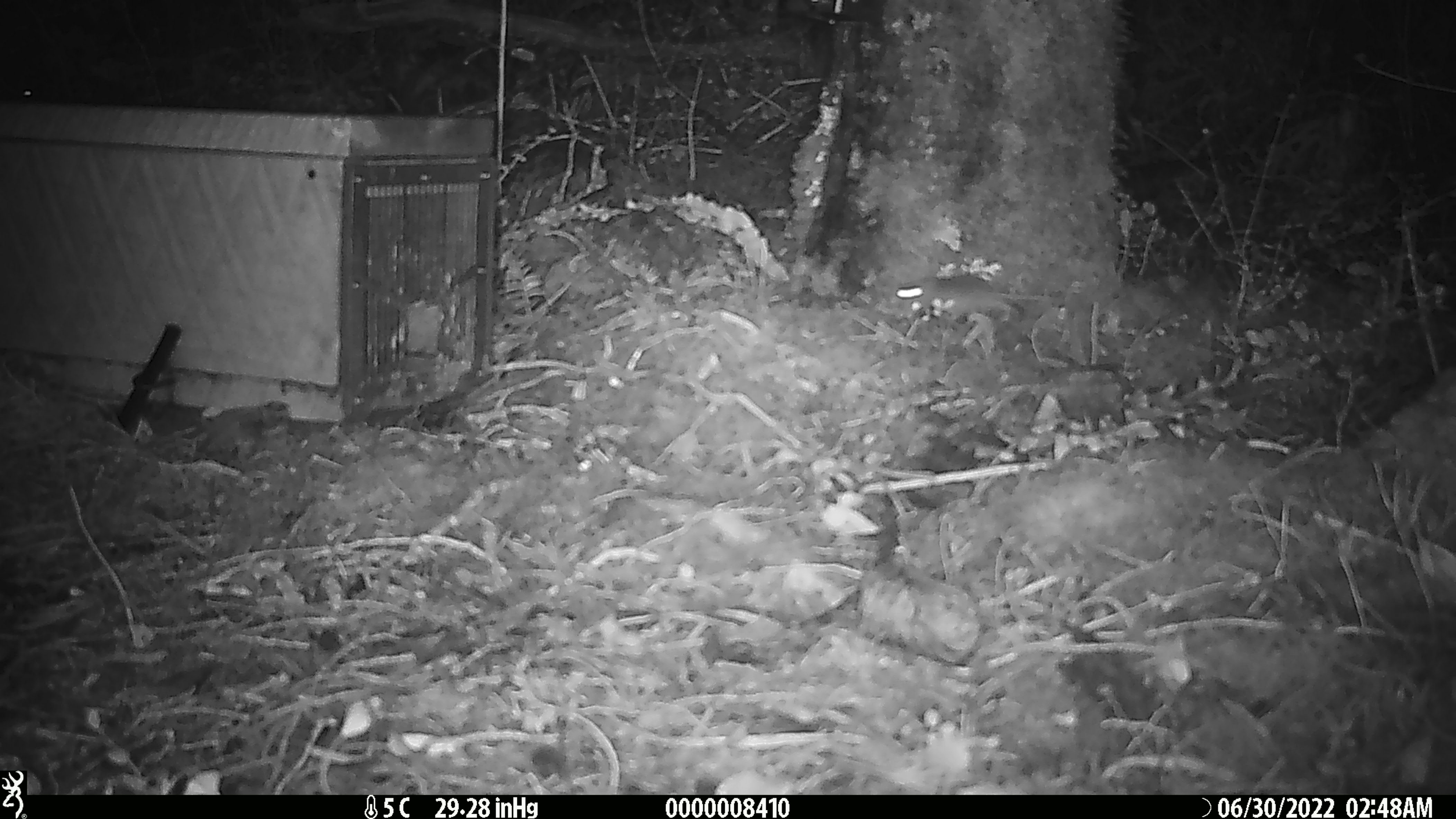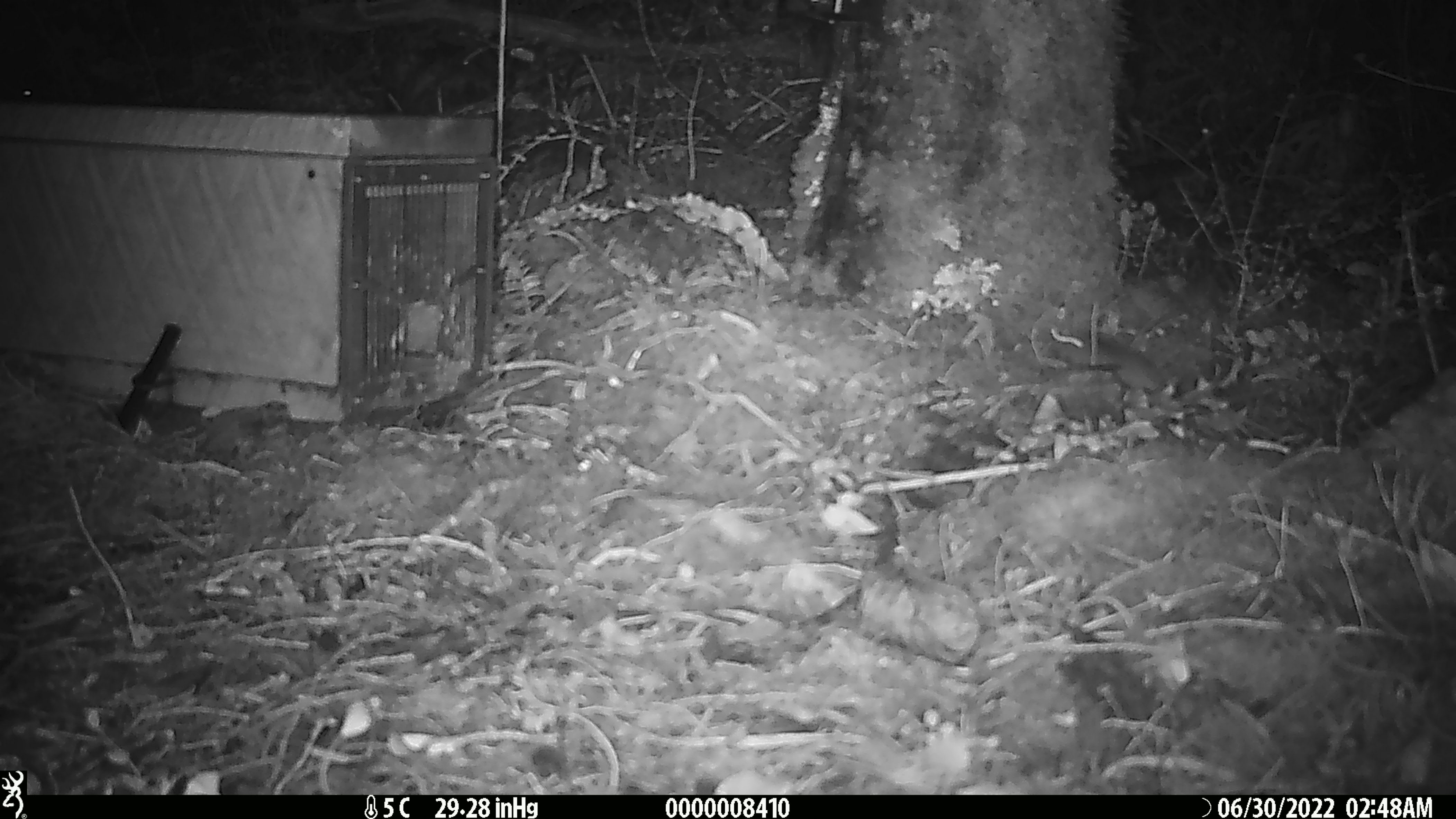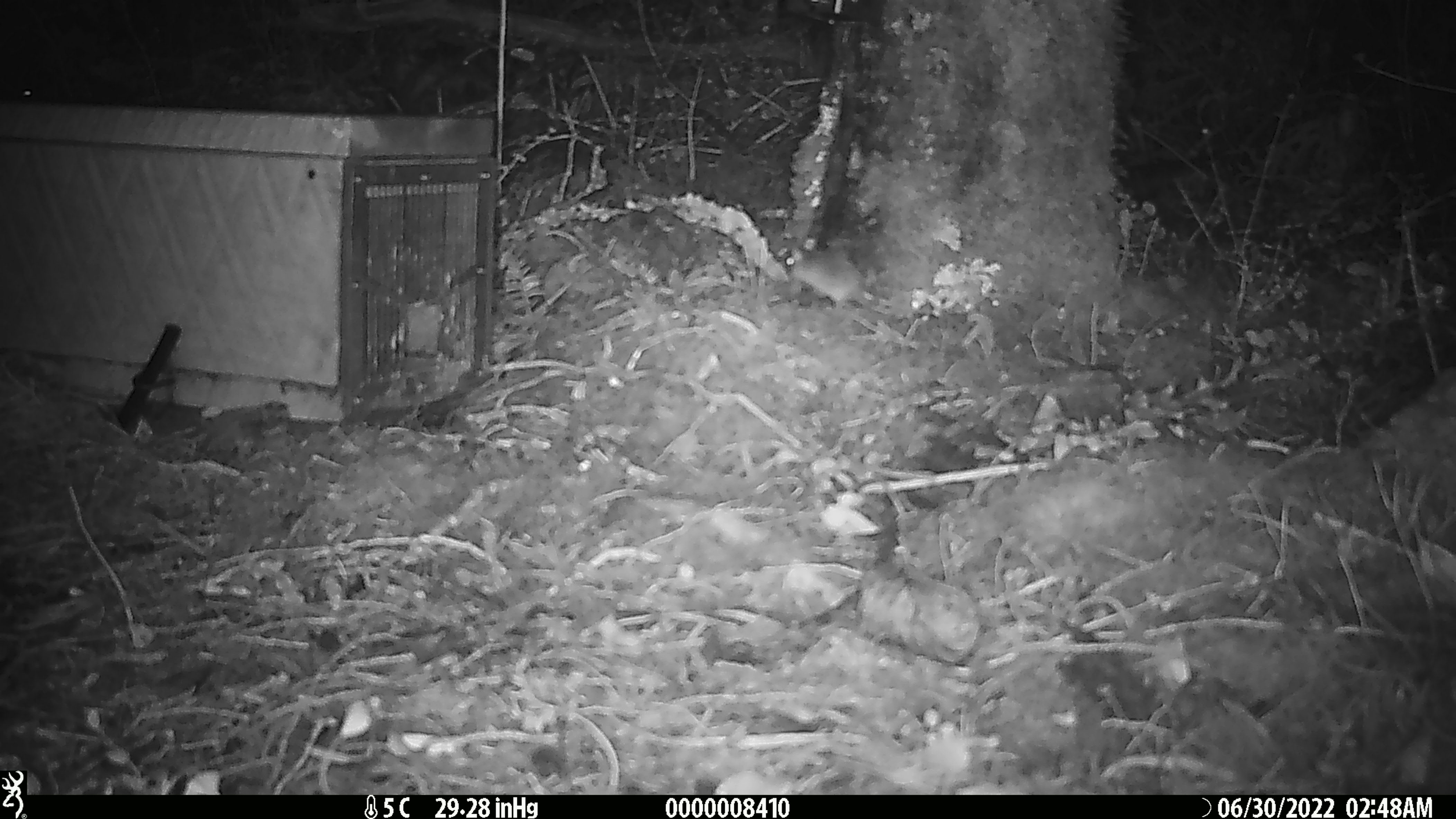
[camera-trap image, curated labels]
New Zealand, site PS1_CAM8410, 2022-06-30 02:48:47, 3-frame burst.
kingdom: Animalia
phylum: Chordata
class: Mammalia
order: Rodentia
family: Muridae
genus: Mus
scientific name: Mus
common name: mouse